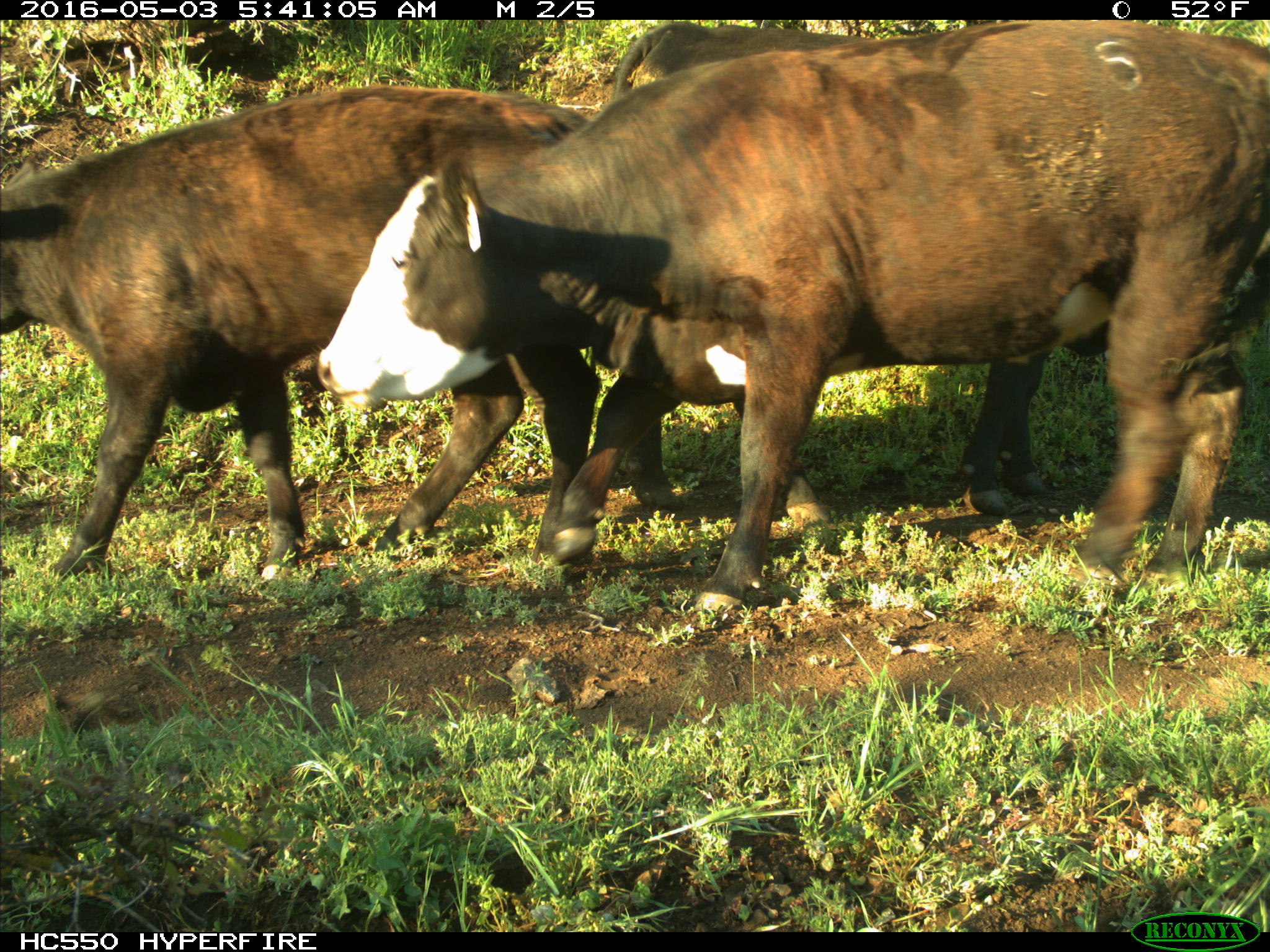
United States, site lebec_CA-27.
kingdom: Animalia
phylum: Chordata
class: Mammalia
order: Artiodactyla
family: Bovidae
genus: Bos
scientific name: Bos taurus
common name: domestic cow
Bos taurus (domestic cow).